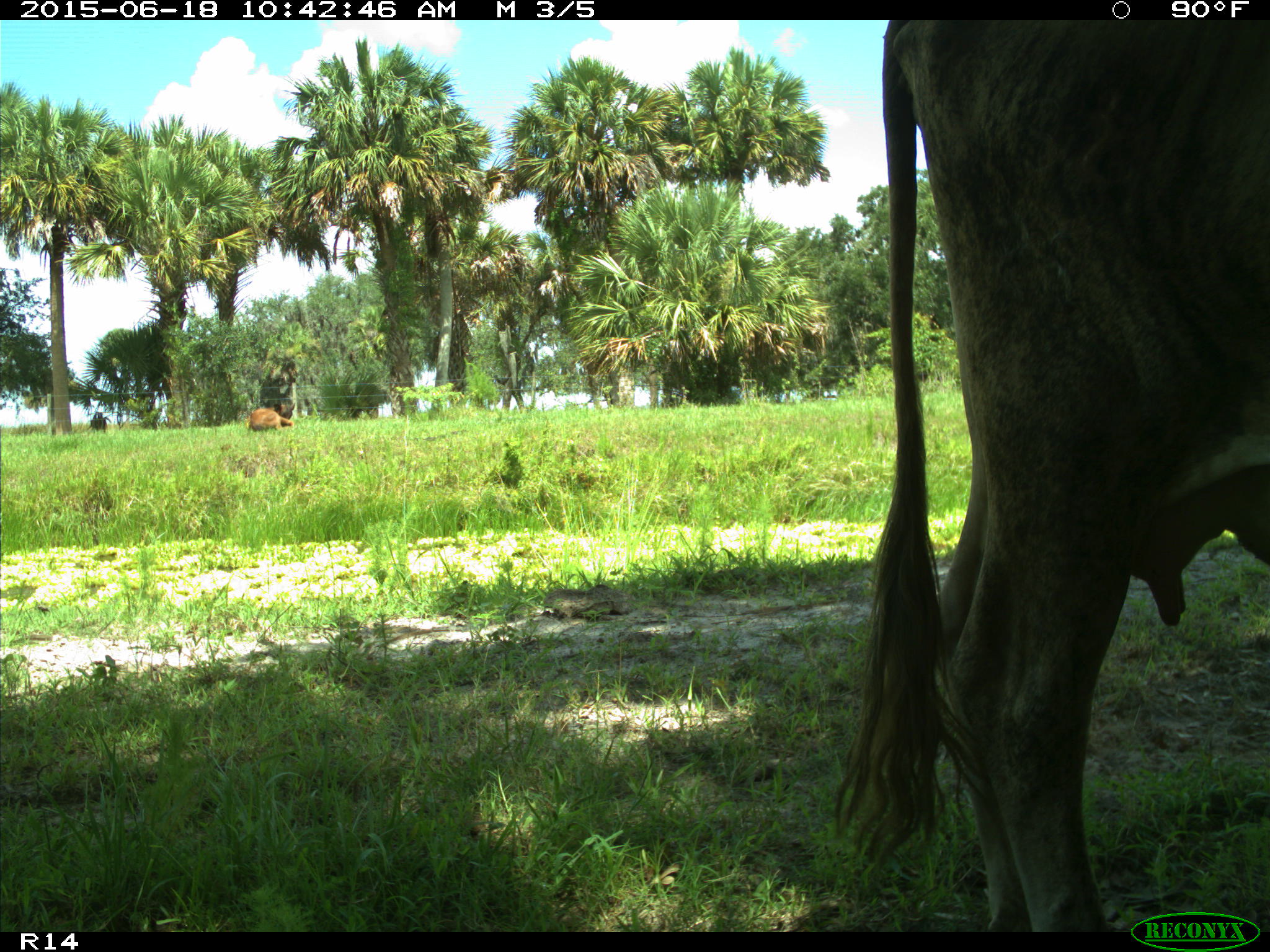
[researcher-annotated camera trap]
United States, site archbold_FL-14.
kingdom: Animalia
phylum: Chordata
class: Mammalia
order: Artiodactyla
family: Bovidae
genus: Bos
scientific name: Bos taurus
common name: domestic cow